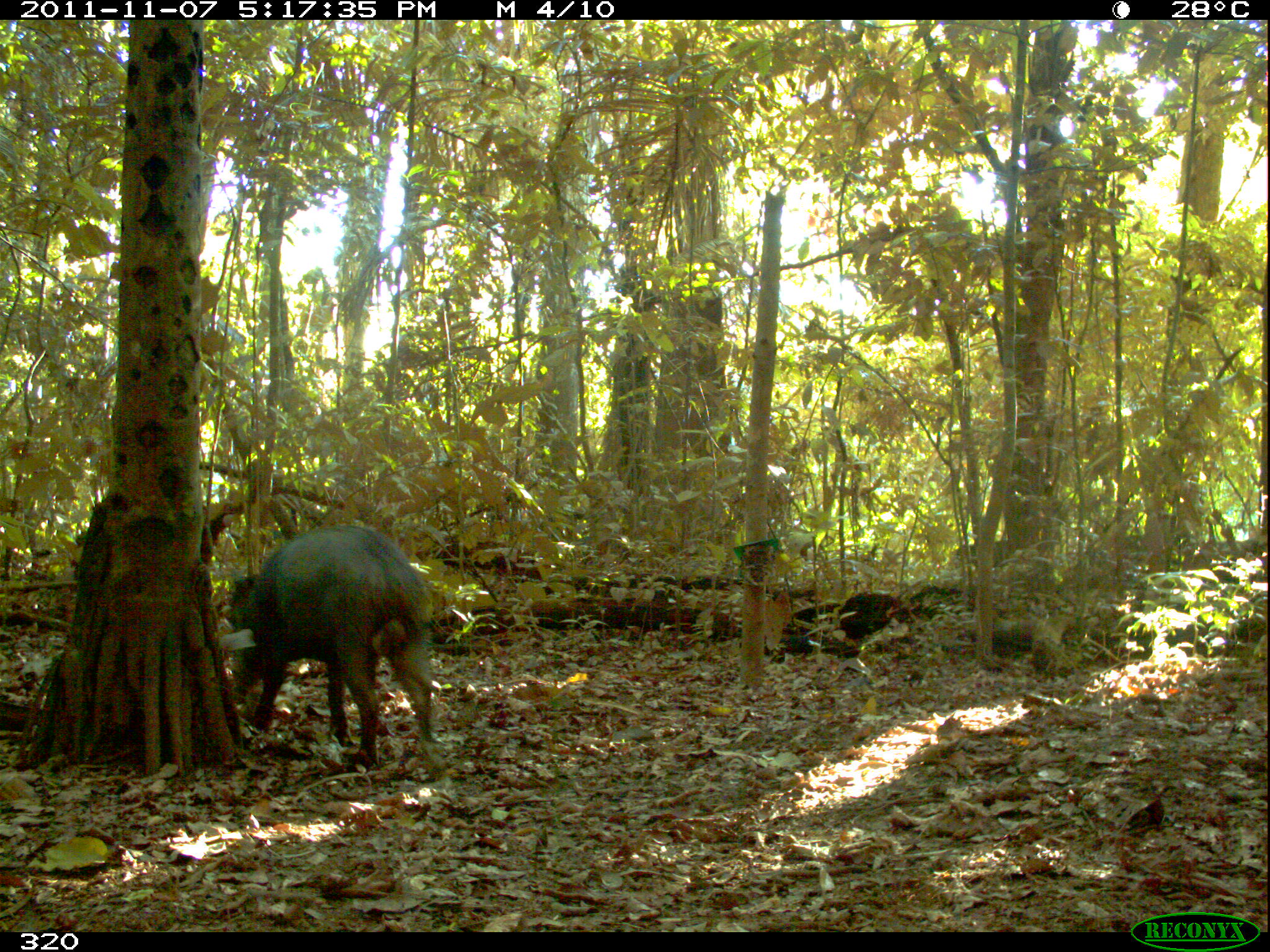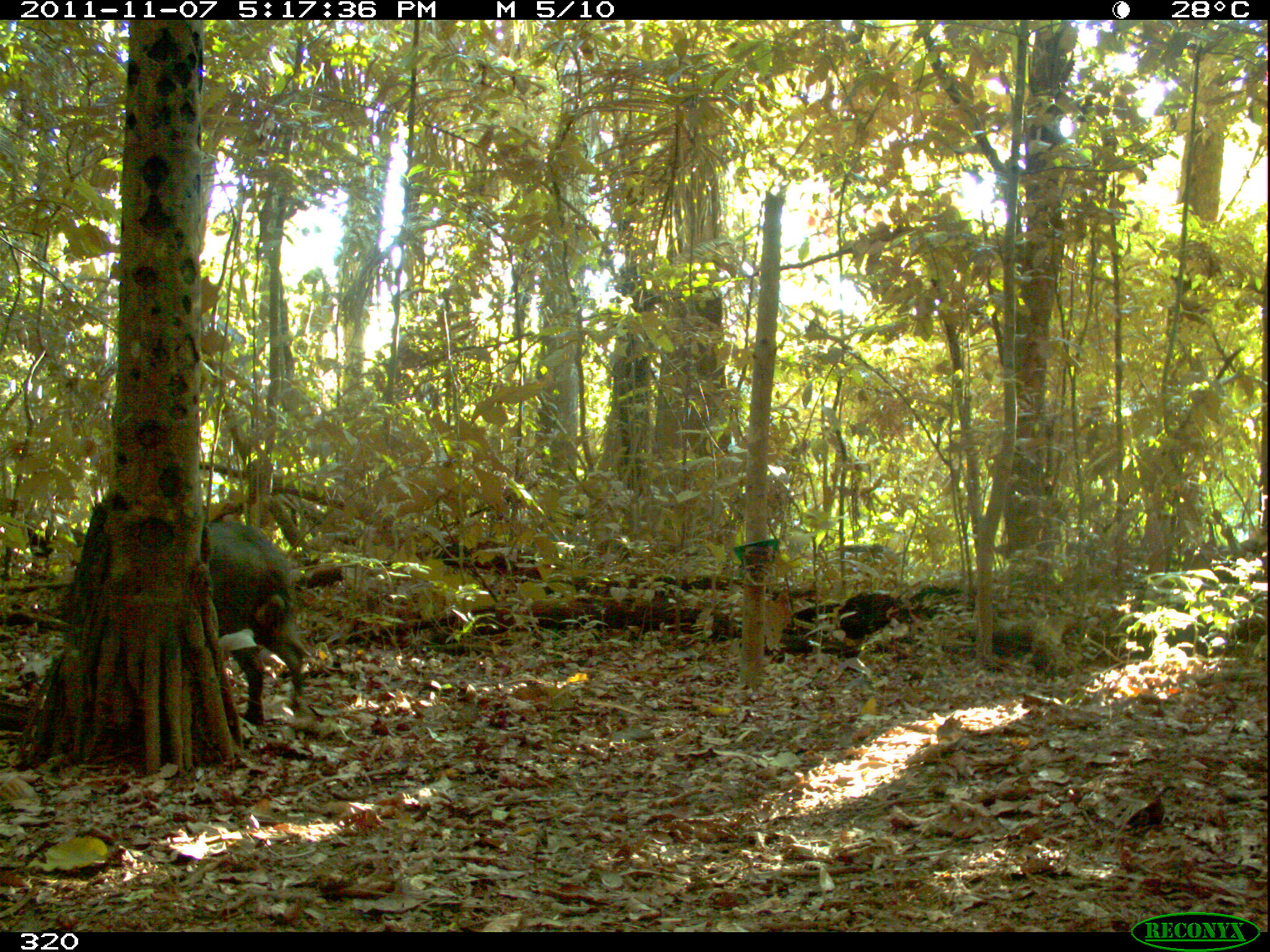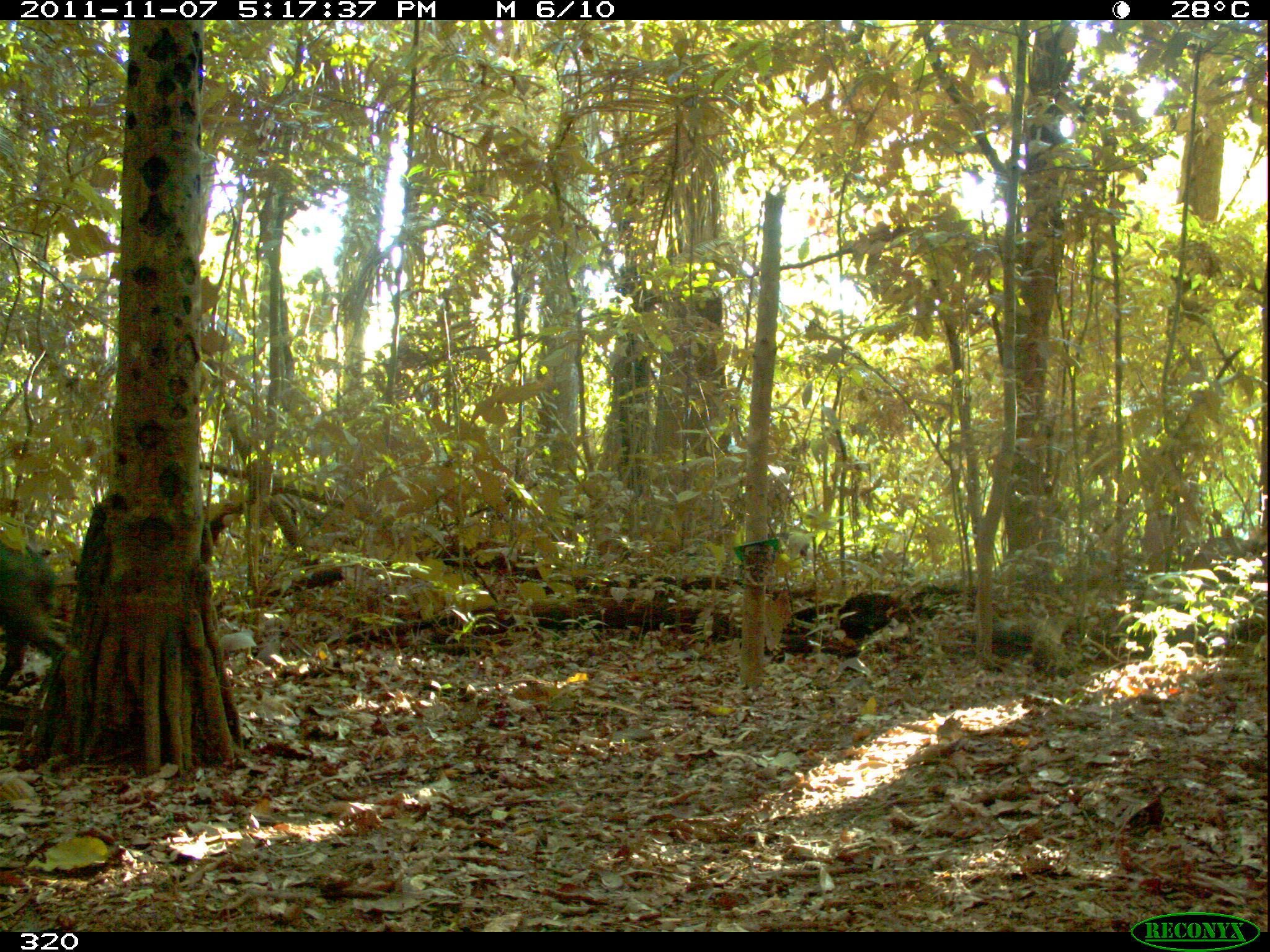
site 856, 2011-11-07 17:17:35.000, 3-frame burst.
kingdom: Animalia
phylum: Chordata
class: Mammalia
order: Artiodactyla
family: Tayassuidae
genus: Tayassu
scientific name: Tayassu pecari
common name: white-lipped peccary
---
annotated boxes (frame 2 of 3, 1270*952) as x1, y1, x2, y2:
tayassu pecari: 195, 519, 309, 724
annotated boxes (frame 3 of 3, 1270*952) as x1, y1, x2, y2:
tayassu pecari: 3, 539, 70, 705